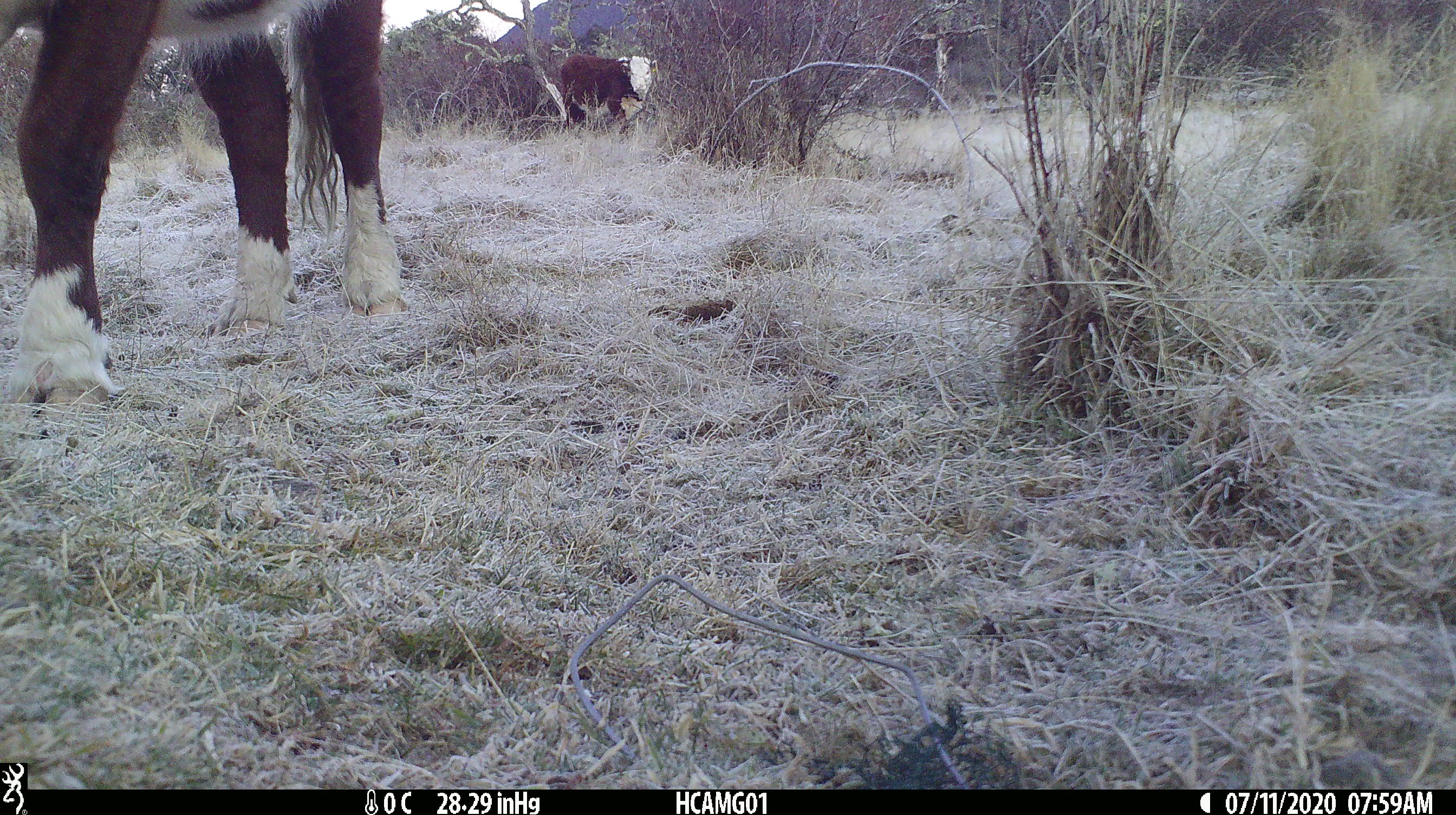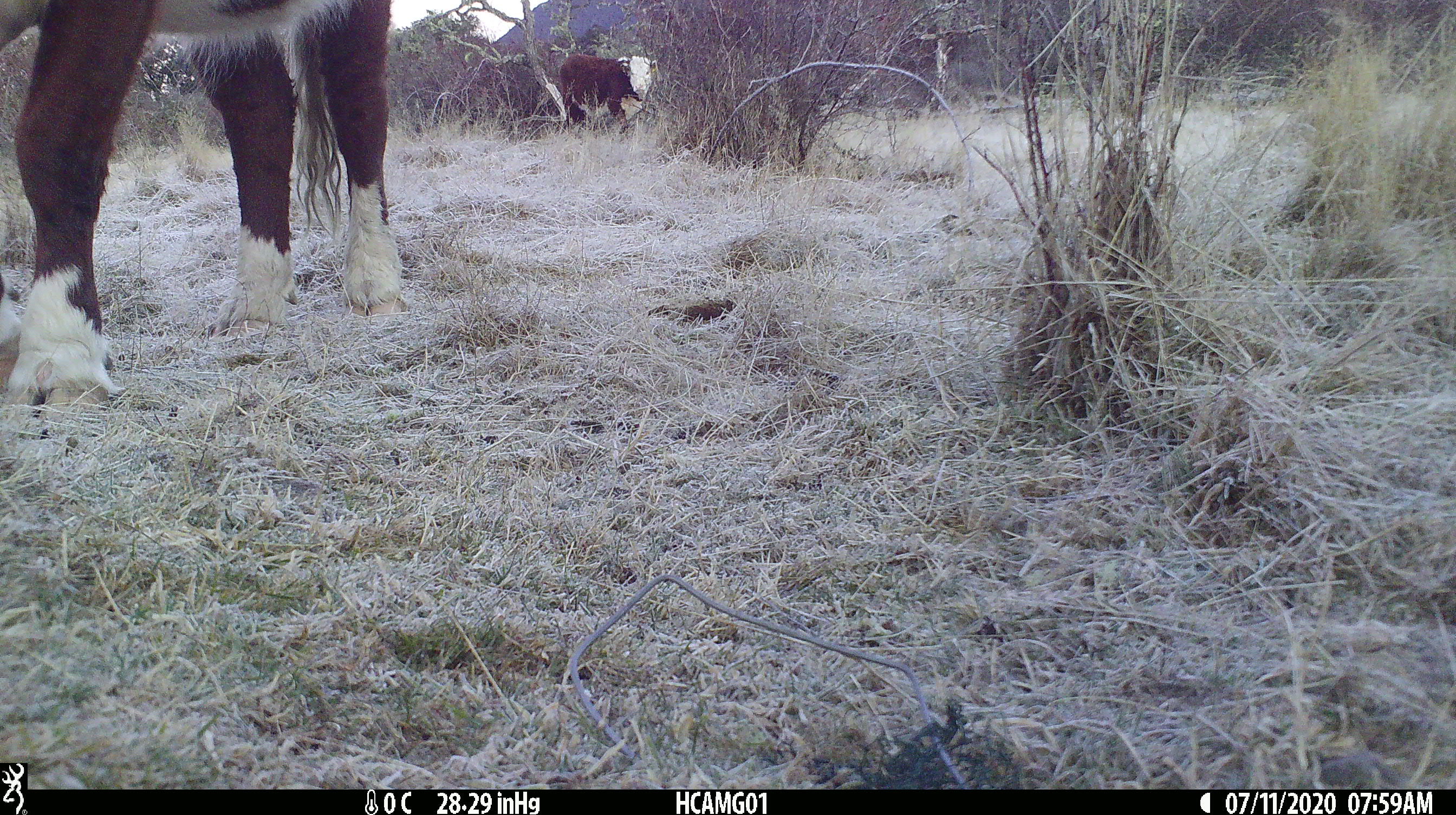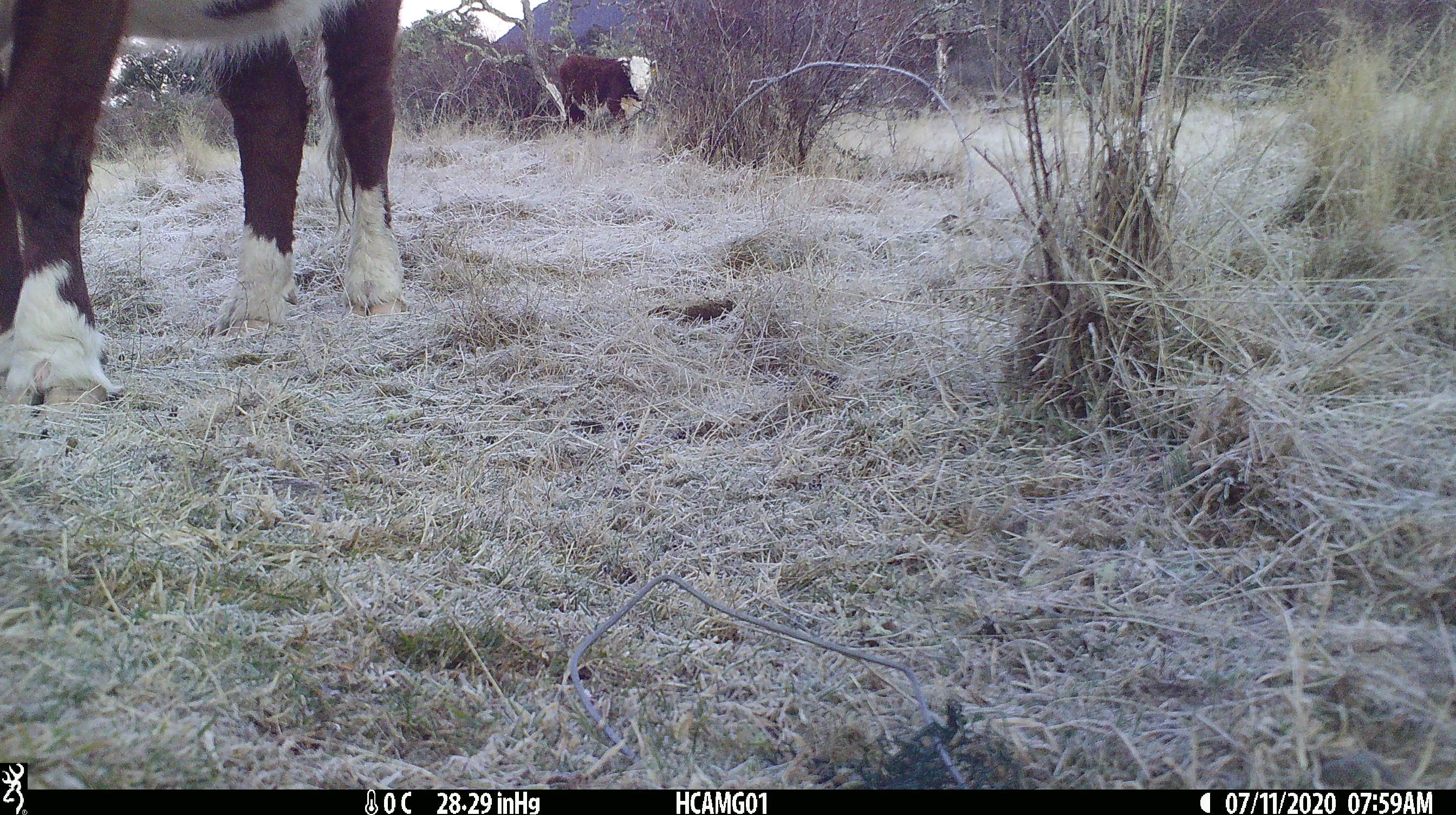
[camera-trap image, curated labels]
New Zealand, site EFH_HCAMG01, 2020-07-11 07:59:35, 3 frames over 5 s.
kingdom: Animalia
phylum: Chordata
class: Mammalia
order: Artiodactyla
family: Bovidae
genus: Bos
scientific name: Bos taurus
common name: domestic cow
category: cow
Cow (domestic cow) (Bos taurus).